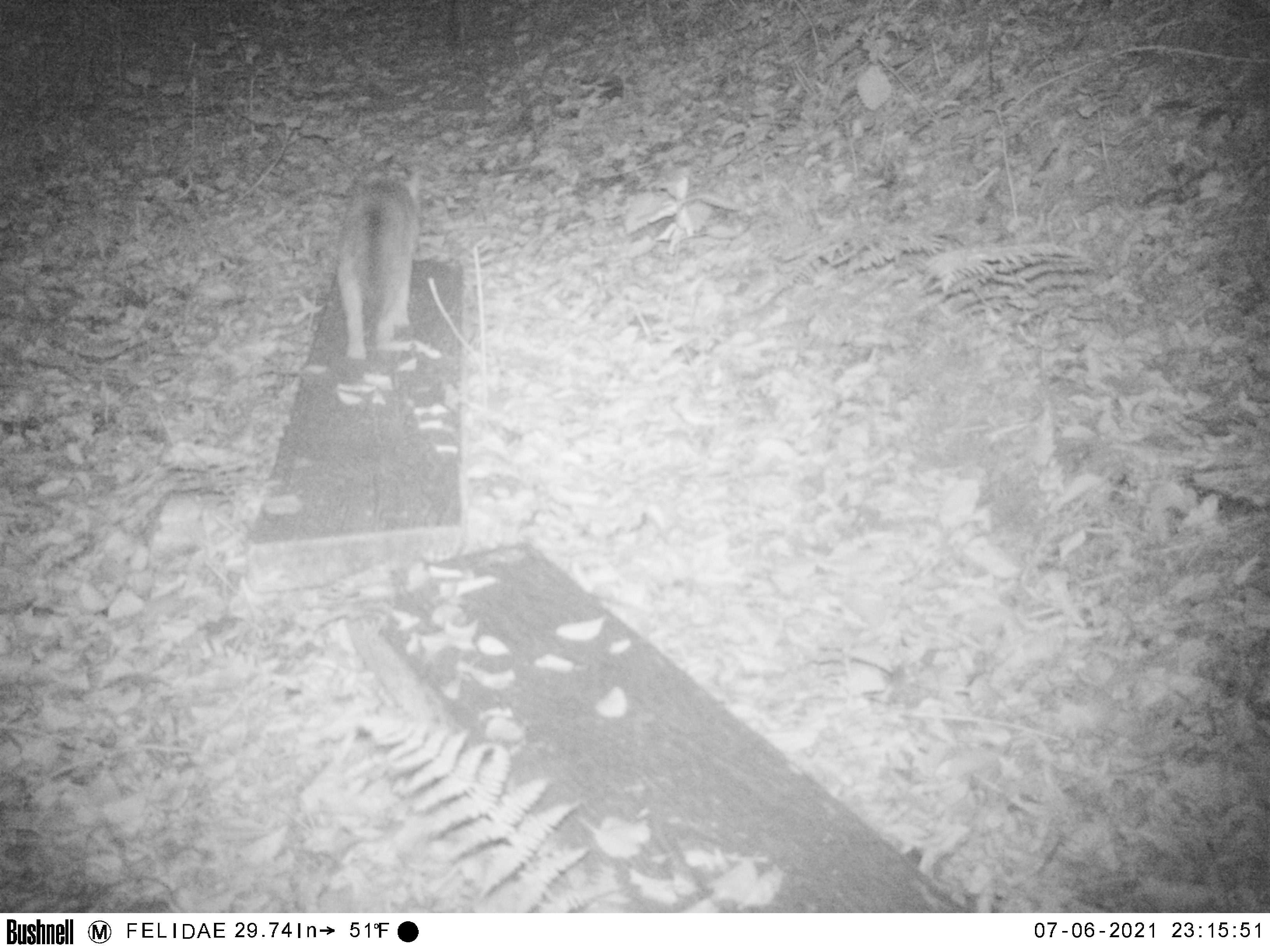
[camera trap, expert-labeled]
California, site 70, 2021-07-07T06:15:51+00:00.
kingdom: Animalia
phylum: Chordata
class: Mammalia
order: Carnivora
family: Canidae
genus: Urocyon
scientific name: Urocyon cinereoargenteus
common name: gray fox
Gray fox (Urocyon cinereoargenteus).